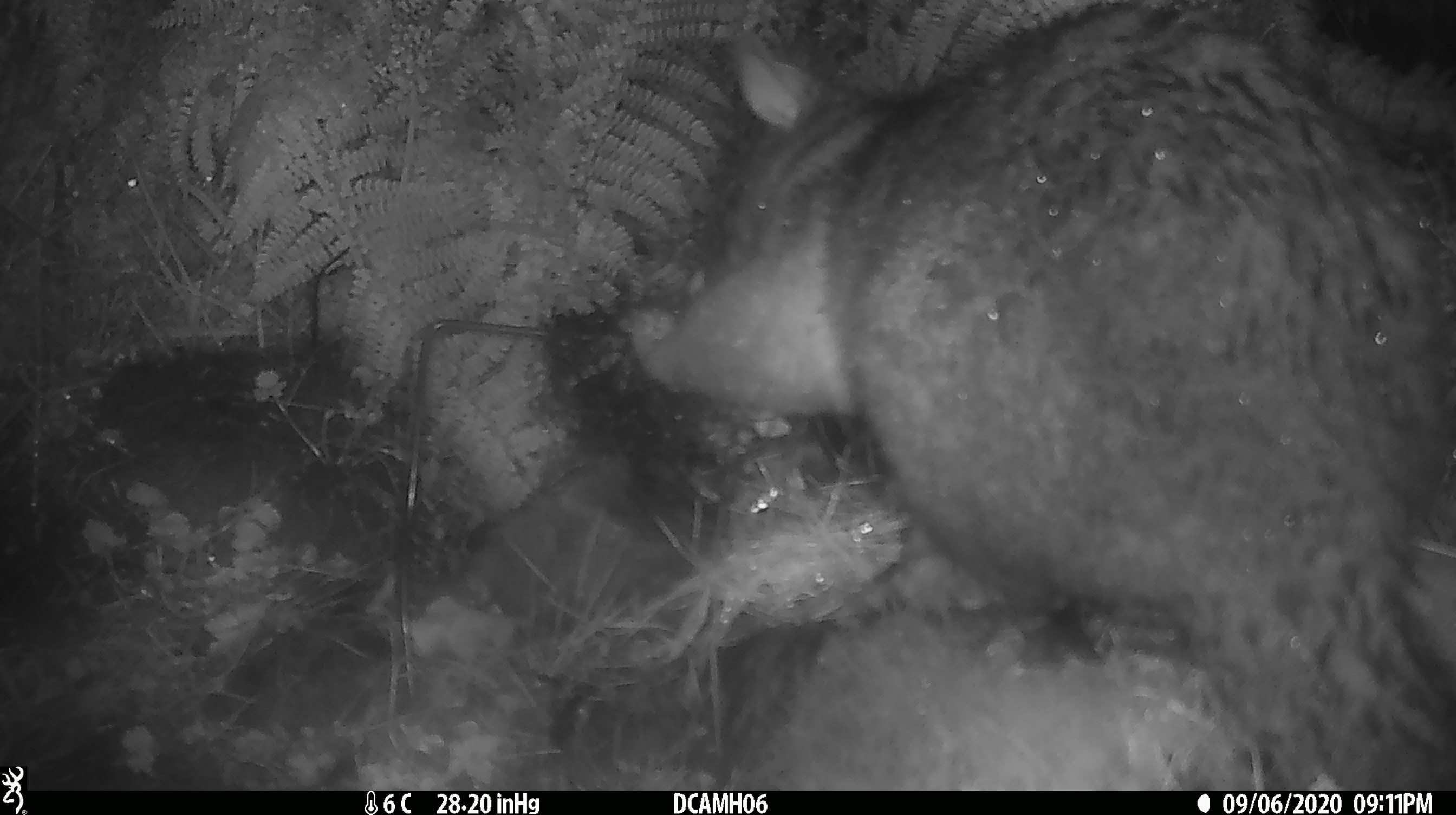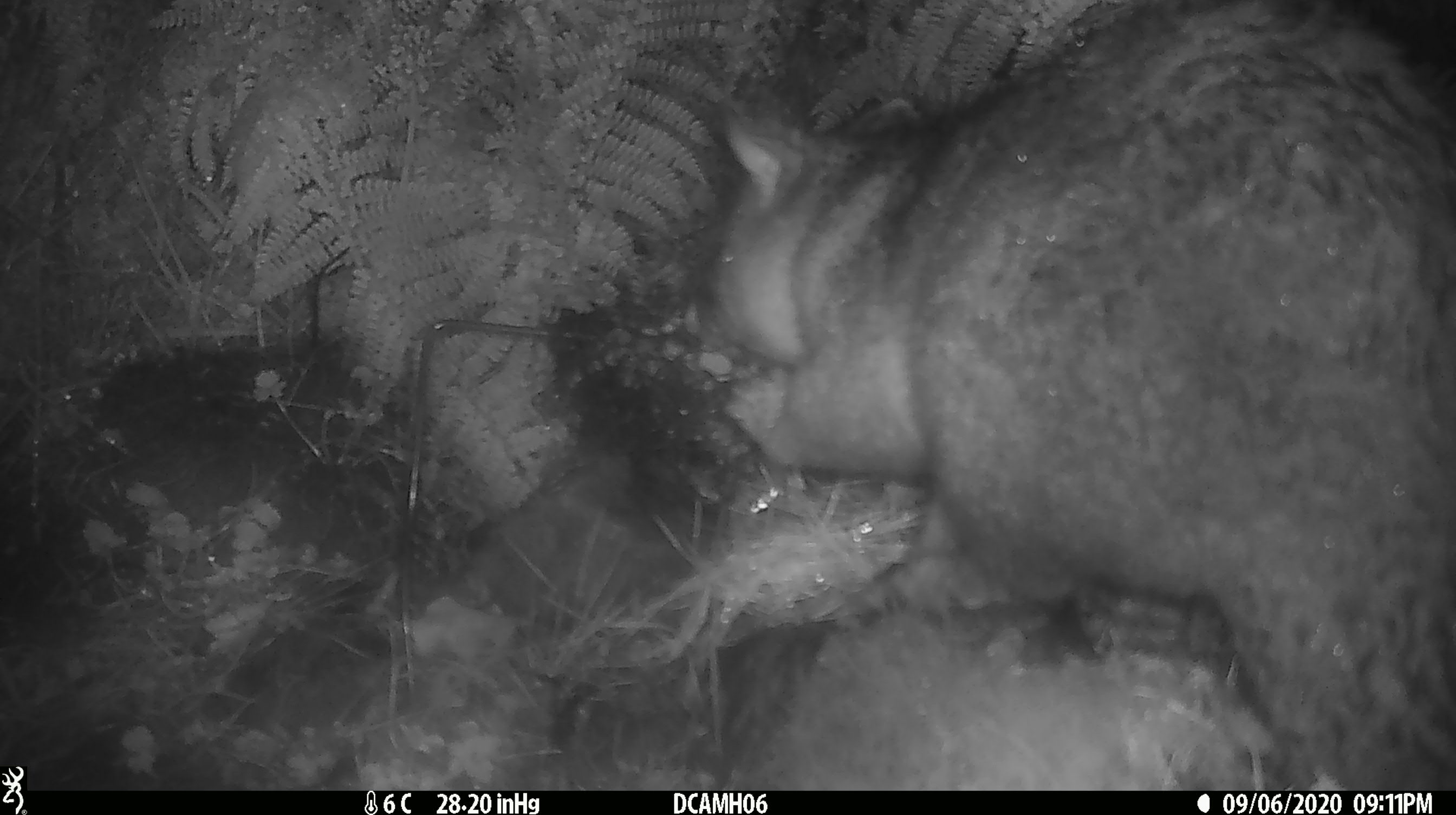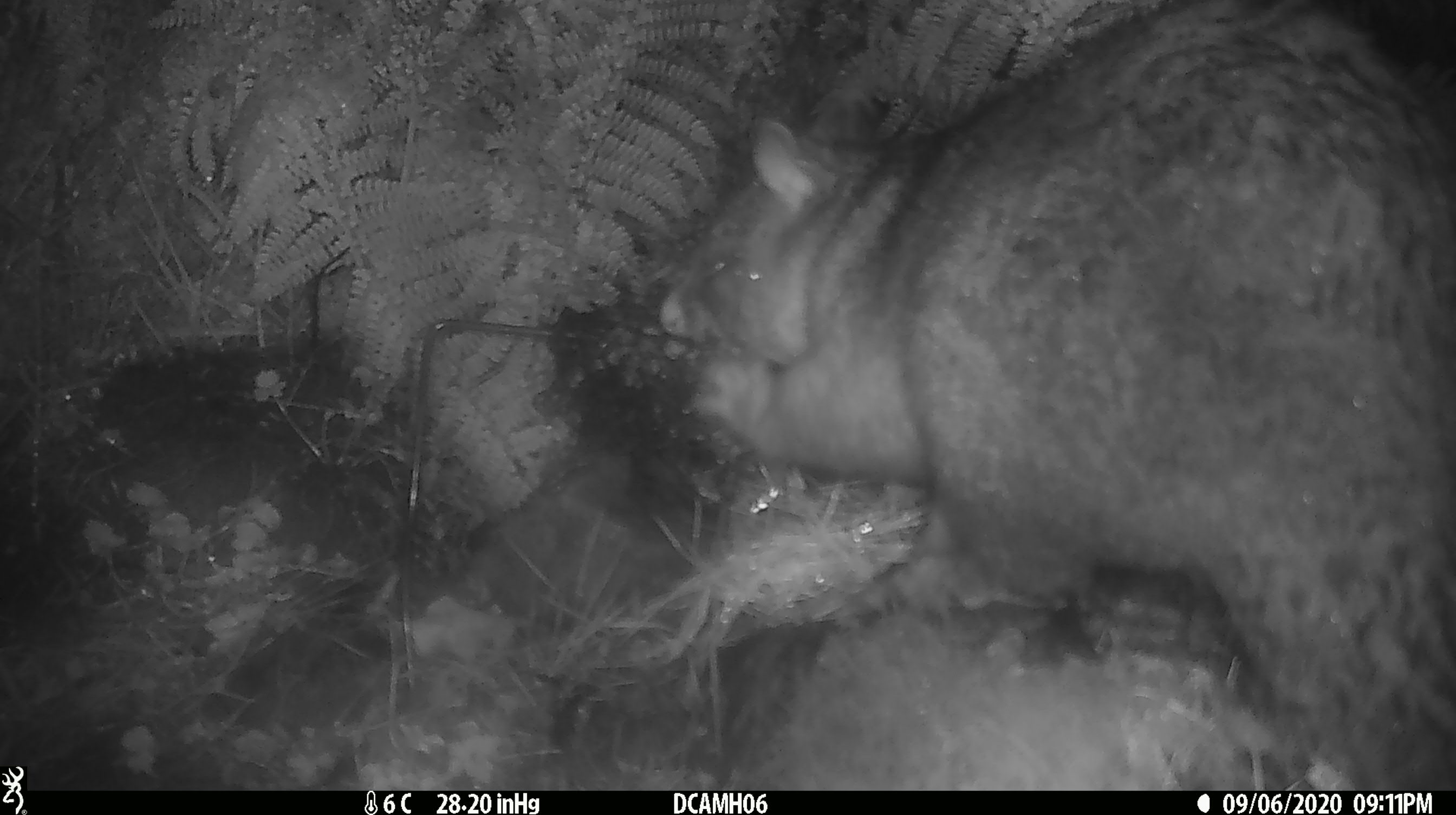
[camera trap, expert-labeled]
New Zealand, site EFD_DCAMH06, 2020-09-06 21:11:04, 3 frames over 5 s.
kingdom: Animalia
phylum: Chordata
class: Mammalia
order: Diprotodontia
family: Phalangeridae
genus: Trichosurus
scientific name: Trichosurus vulpecula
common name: common brushtail possum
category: possum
Possum (common brushtail possum) (Trichosurus vulpecula).